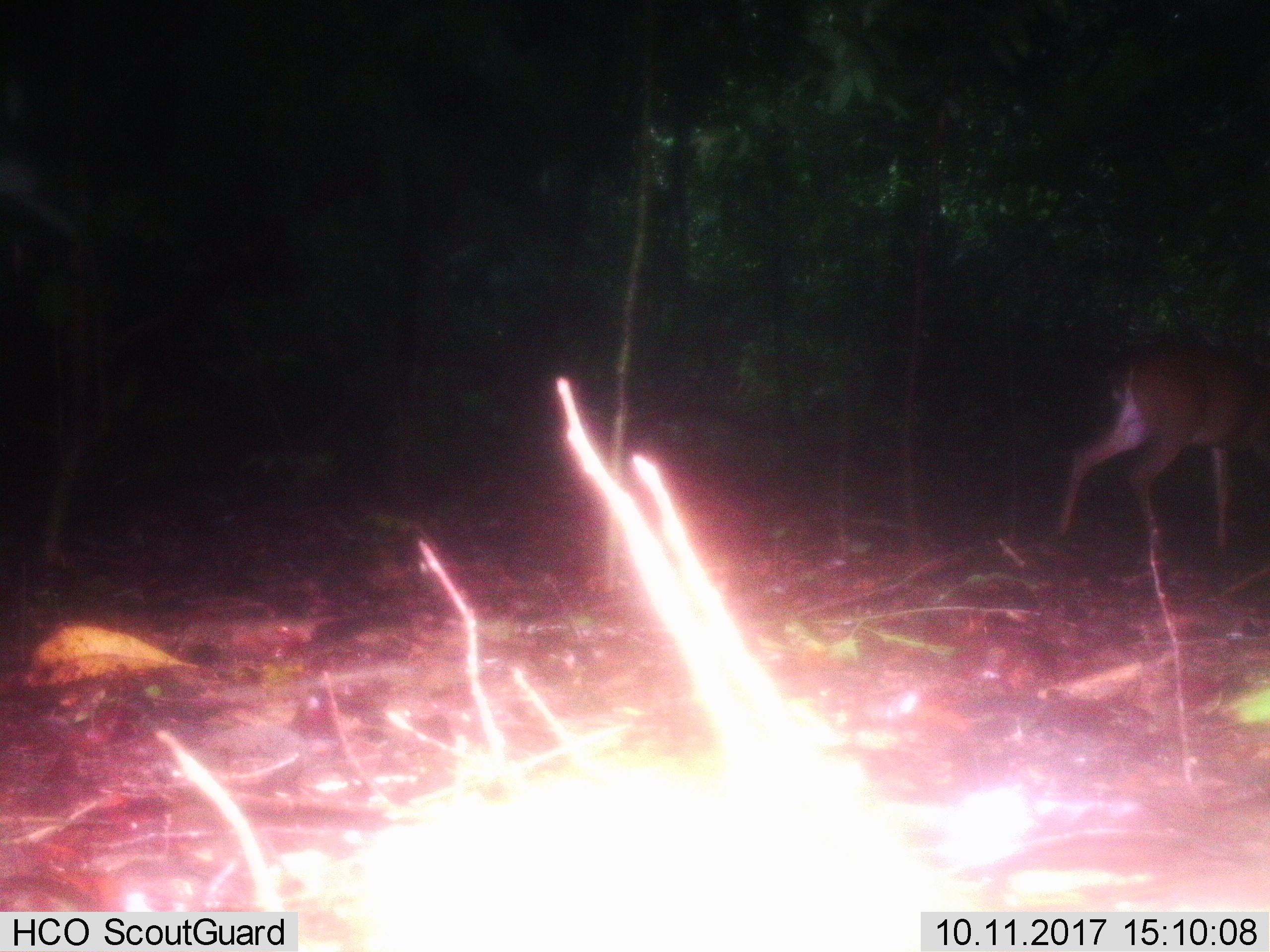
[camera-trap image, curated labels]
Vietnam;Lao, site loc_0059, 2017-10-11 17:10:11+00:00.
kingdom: Animalia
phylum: Chordata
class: Mammalia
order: Artiodactyla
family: Cervidae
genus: Muntiacus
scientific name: Muntiacus vuquangensis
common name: large-antlered muntjac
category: large antlered muntjac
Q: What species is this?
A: Large antlered muntjac (large-antlered muntjac) (Muntiacus vuquangensis).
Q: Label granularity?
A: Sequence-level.